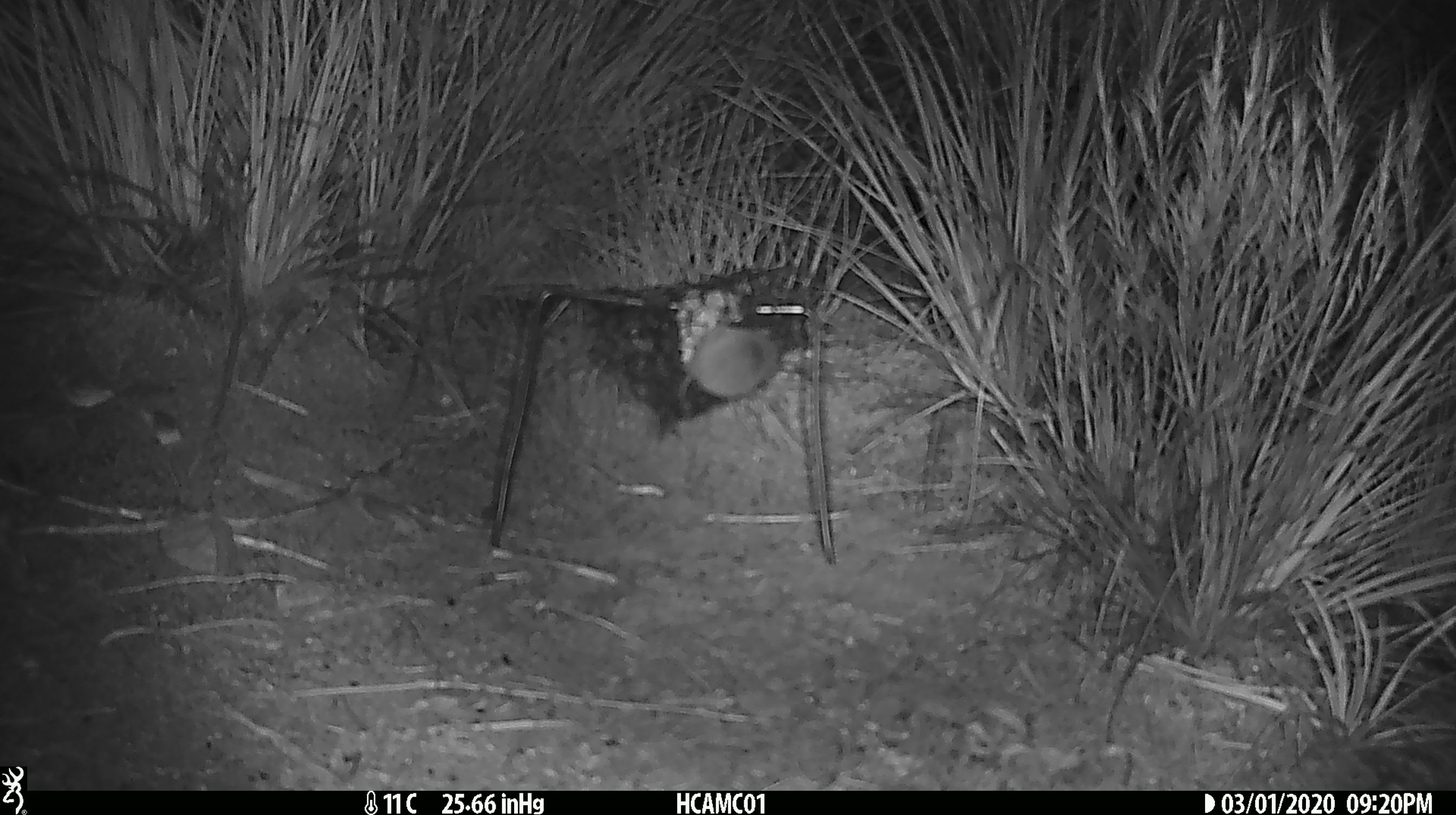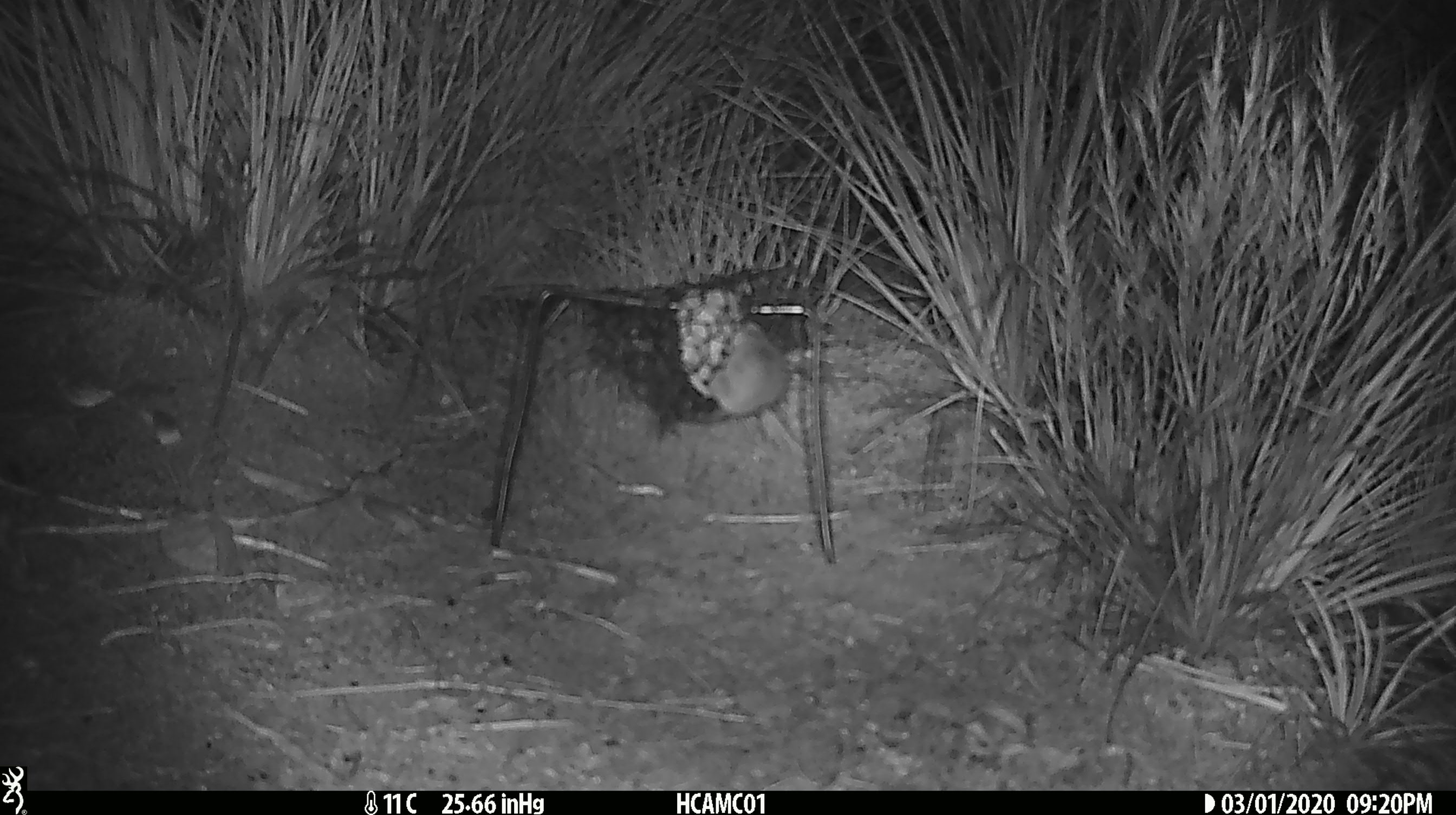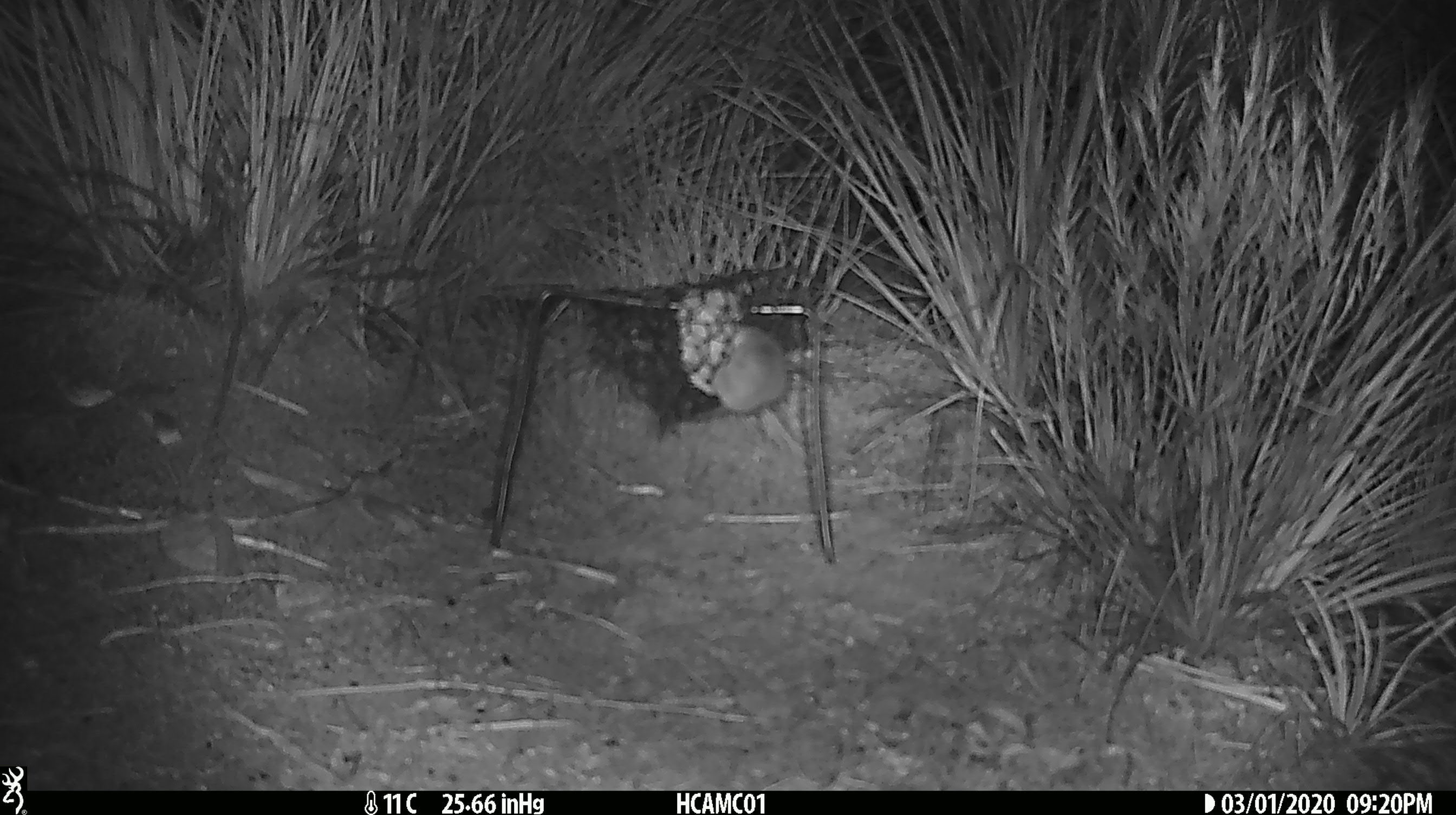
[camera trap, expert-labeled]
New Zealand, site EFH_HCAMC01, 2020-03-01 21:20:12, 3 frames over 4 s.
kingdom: Animalia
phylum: Chordata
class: Mammalia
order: Rodentia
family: Muridae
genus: Mus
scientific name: Mus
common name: mouse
Mouse (Mus).